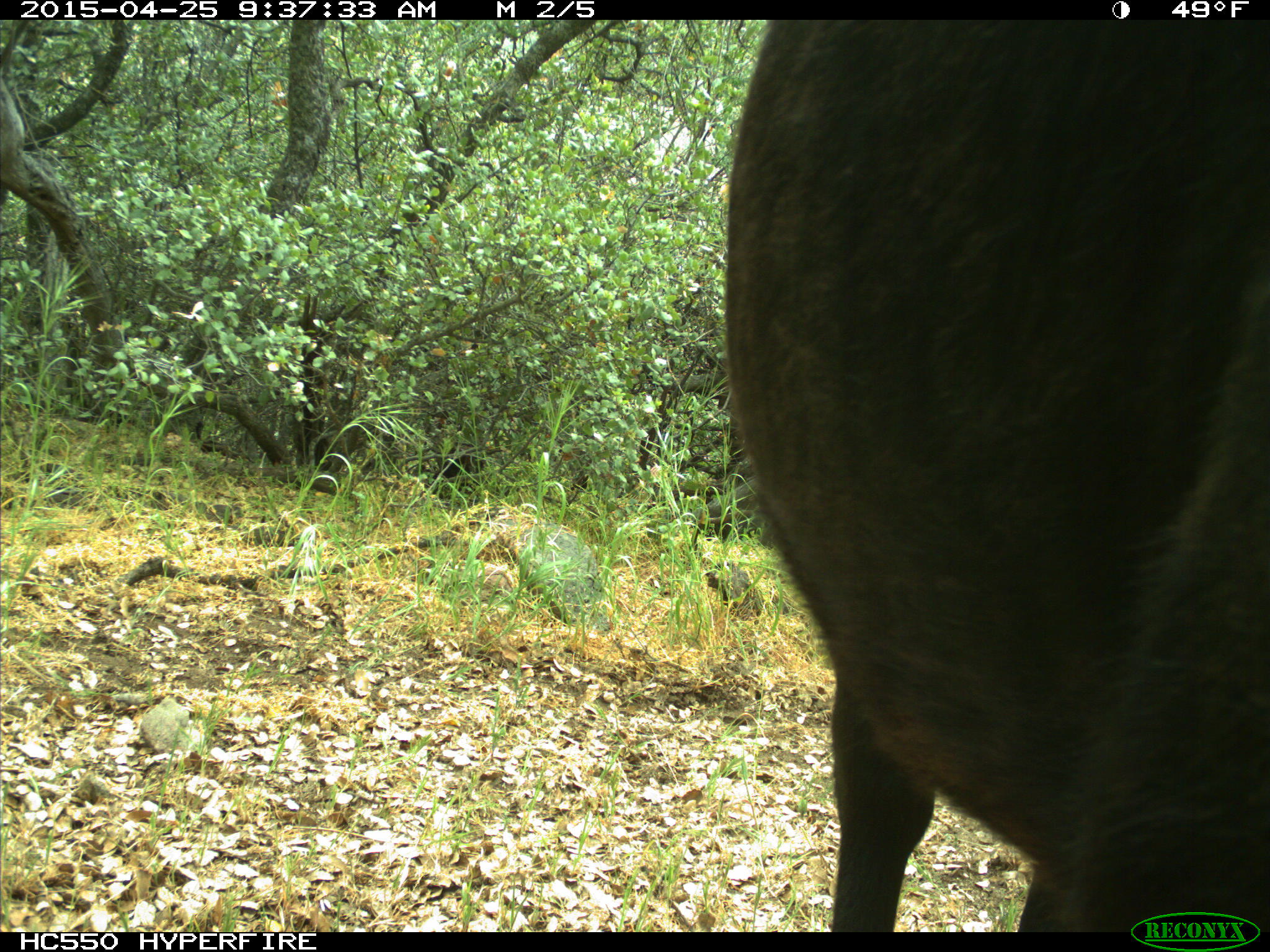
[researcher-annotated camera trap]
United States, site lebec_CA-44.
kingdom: Animalia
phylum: Chordata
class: Mammalia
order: Artiodactyla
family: Suidae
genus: Sus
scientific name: Sus scrofa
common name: wild boar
Sus scrofa (wild boar).